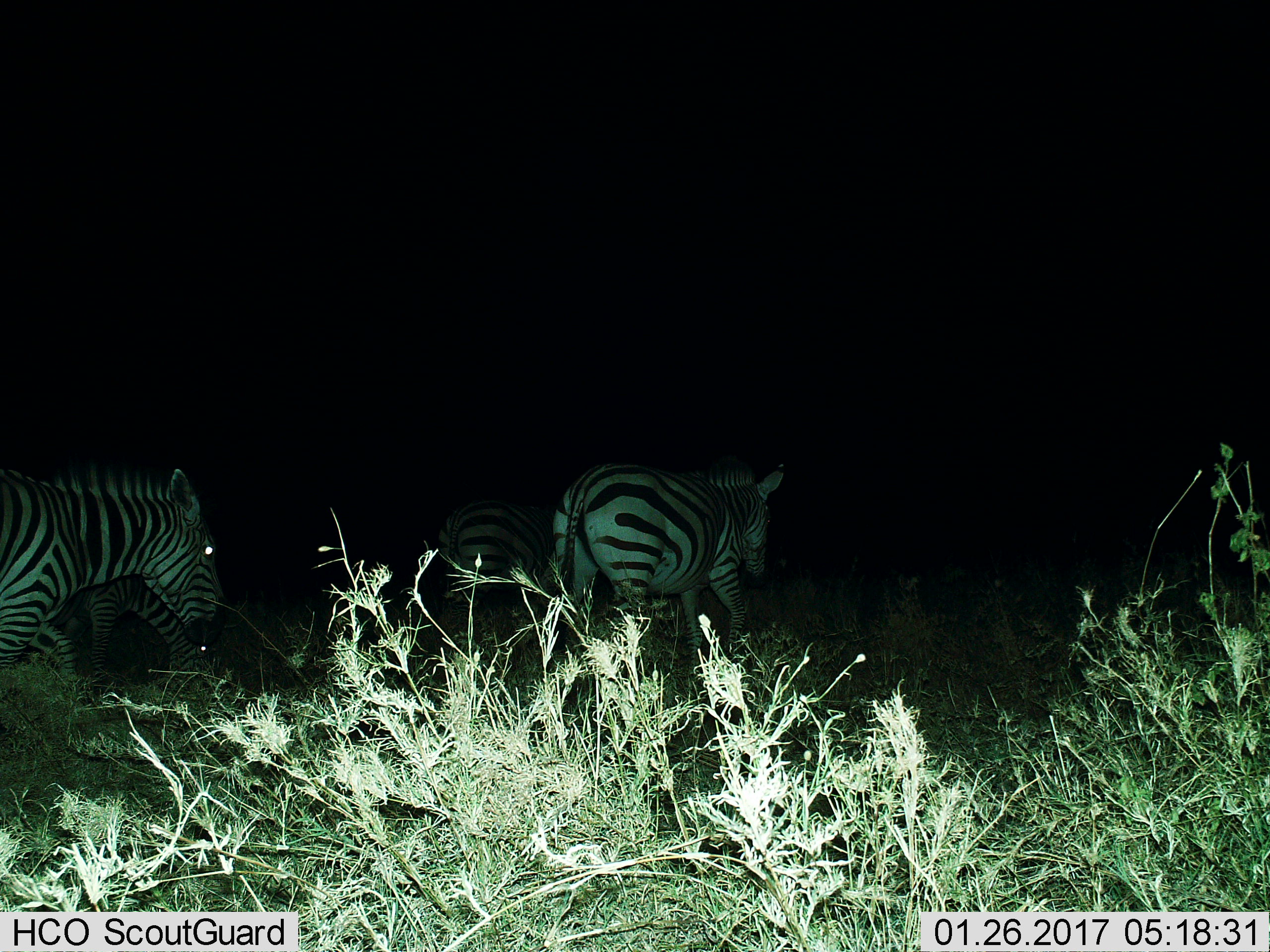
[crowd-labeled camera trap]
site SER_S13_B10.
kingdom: Animalia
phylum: Chordata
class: Mammalia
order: Perissodactyla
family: Equidae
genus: Equus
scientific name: Equus quagga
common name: plains zebra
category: zebraplains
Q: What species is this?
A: Zebraplains (plains zebra) (Equus quagga).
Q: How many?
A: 3.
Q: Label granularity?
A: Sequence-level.